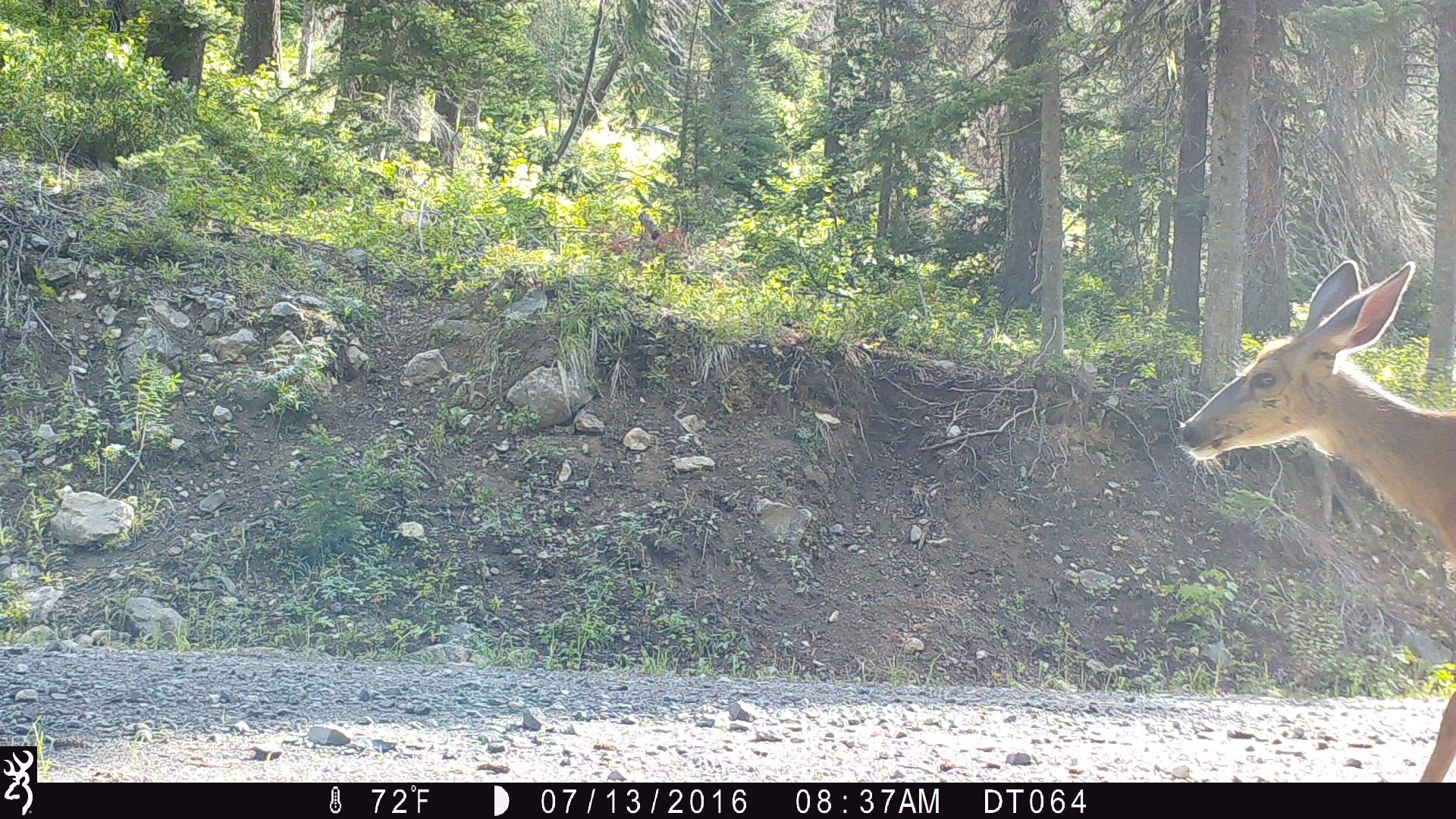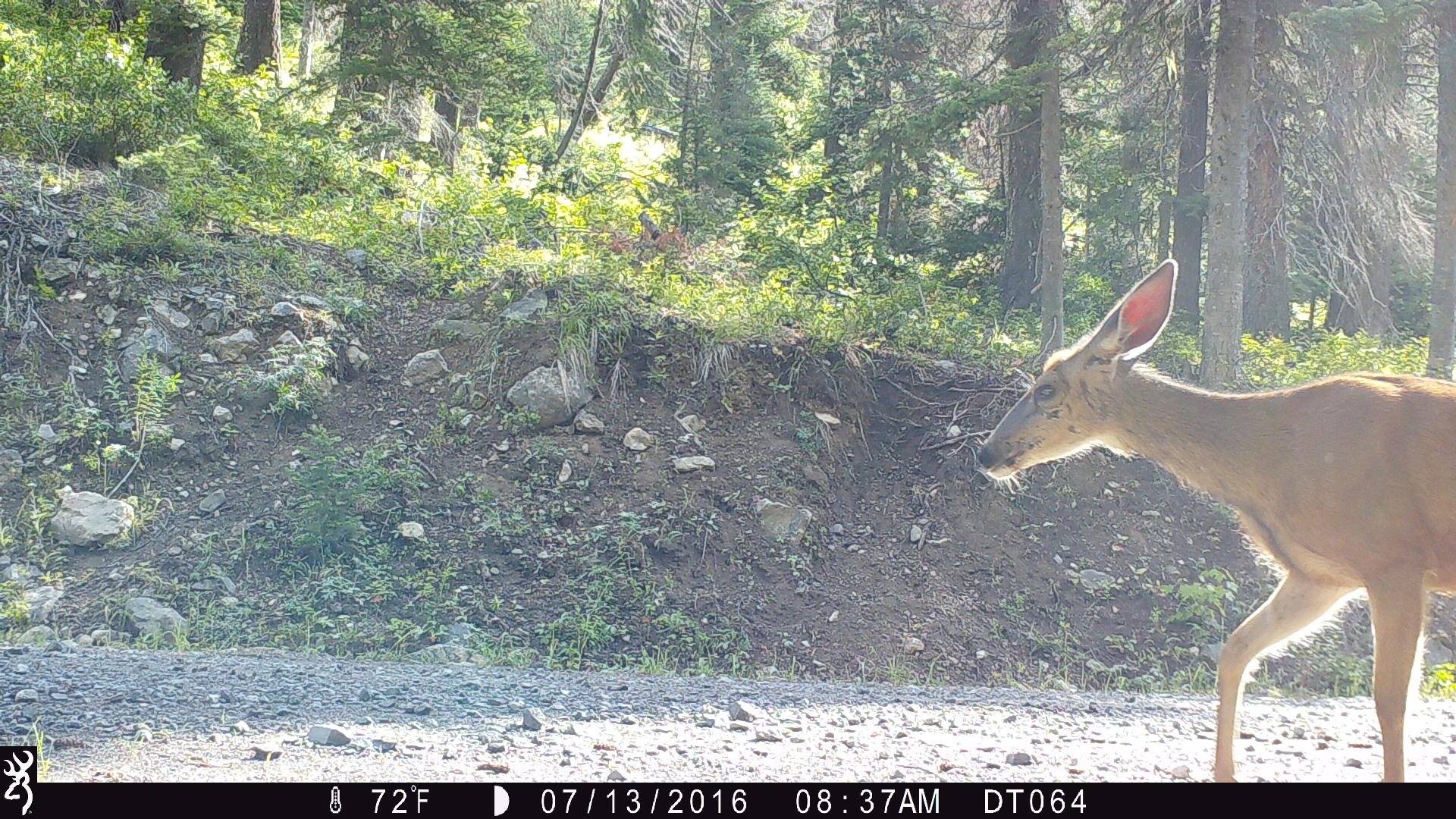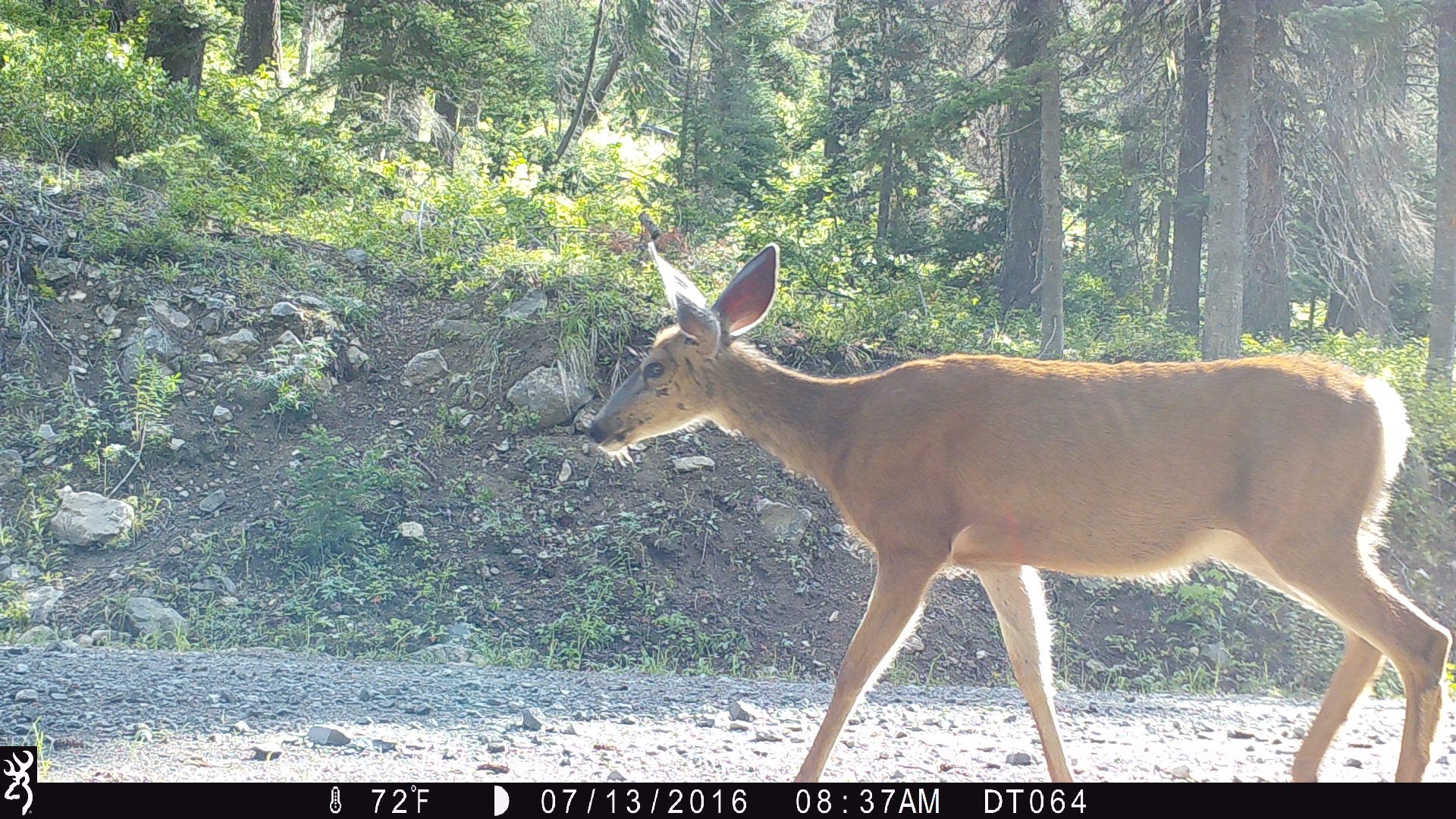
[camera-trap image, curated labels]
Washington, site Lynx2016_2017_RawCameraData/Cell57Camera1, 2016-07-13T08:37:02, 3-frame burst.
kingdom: Animalia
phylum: Chordata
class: Mammalia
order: Artiodactyla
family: Cervidae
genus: Odocoileus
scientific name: Odocoileus hemionus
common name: mule deer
Odocoileus hemionus (mule deer). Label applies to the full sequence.